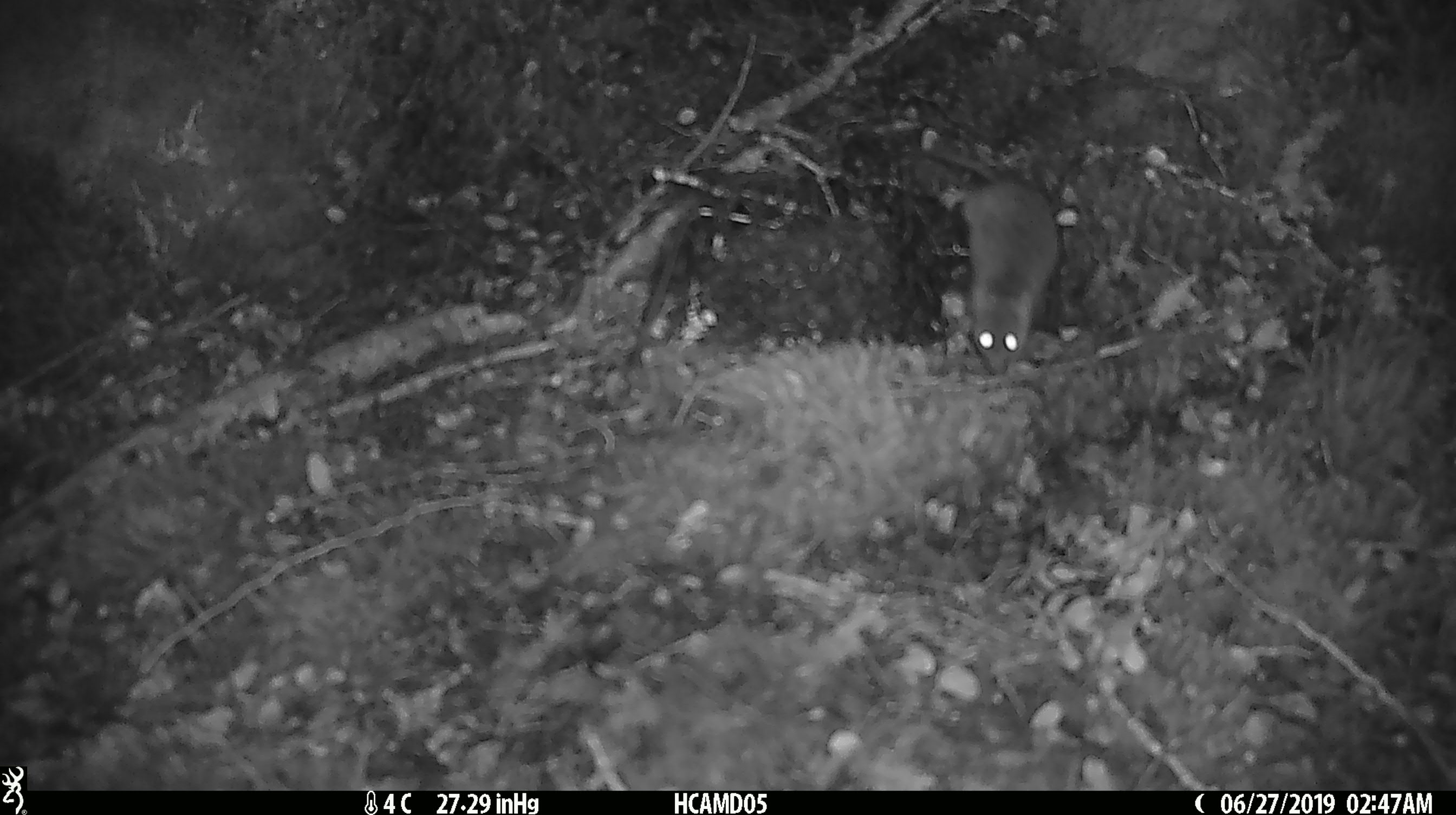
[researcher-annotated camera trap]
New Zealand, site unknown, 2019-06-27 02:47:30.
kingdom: Animalia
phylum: Chordata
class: Mammalia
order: Rodentia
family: Muridae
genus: Mus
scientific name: Mus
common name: mouse